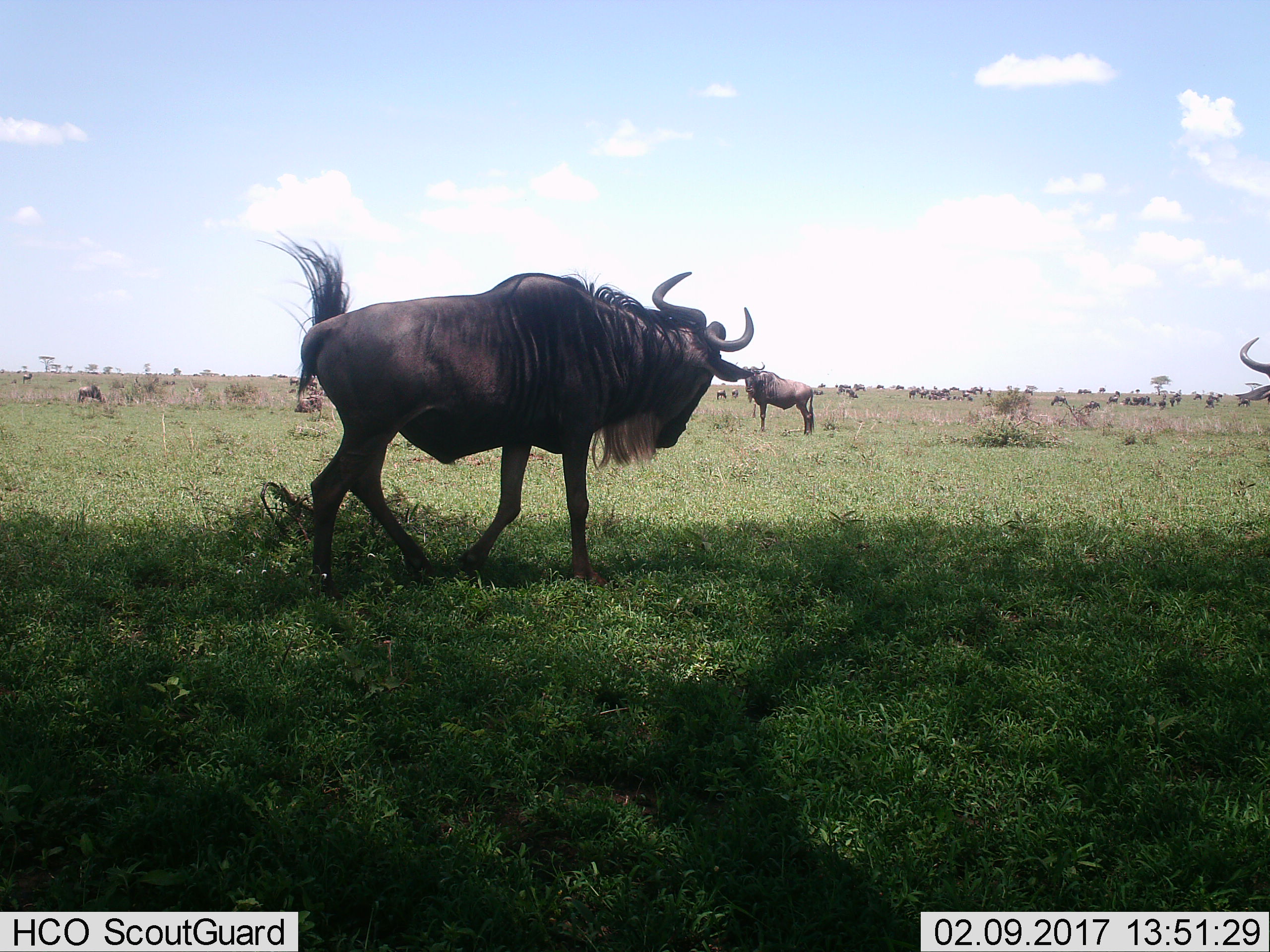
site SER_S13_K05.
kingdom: Animalia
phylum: Chordata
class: Mammalia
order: Artiodactyla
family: Bovidae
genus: Connochaetes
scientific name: Connochaetes taurinus taurinus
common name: blue wildebeest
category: wildebeestblue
Wildebeestblue (blue wildebeest) (Connochaetes taurinus taurinus), count 11-50. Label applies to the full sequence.